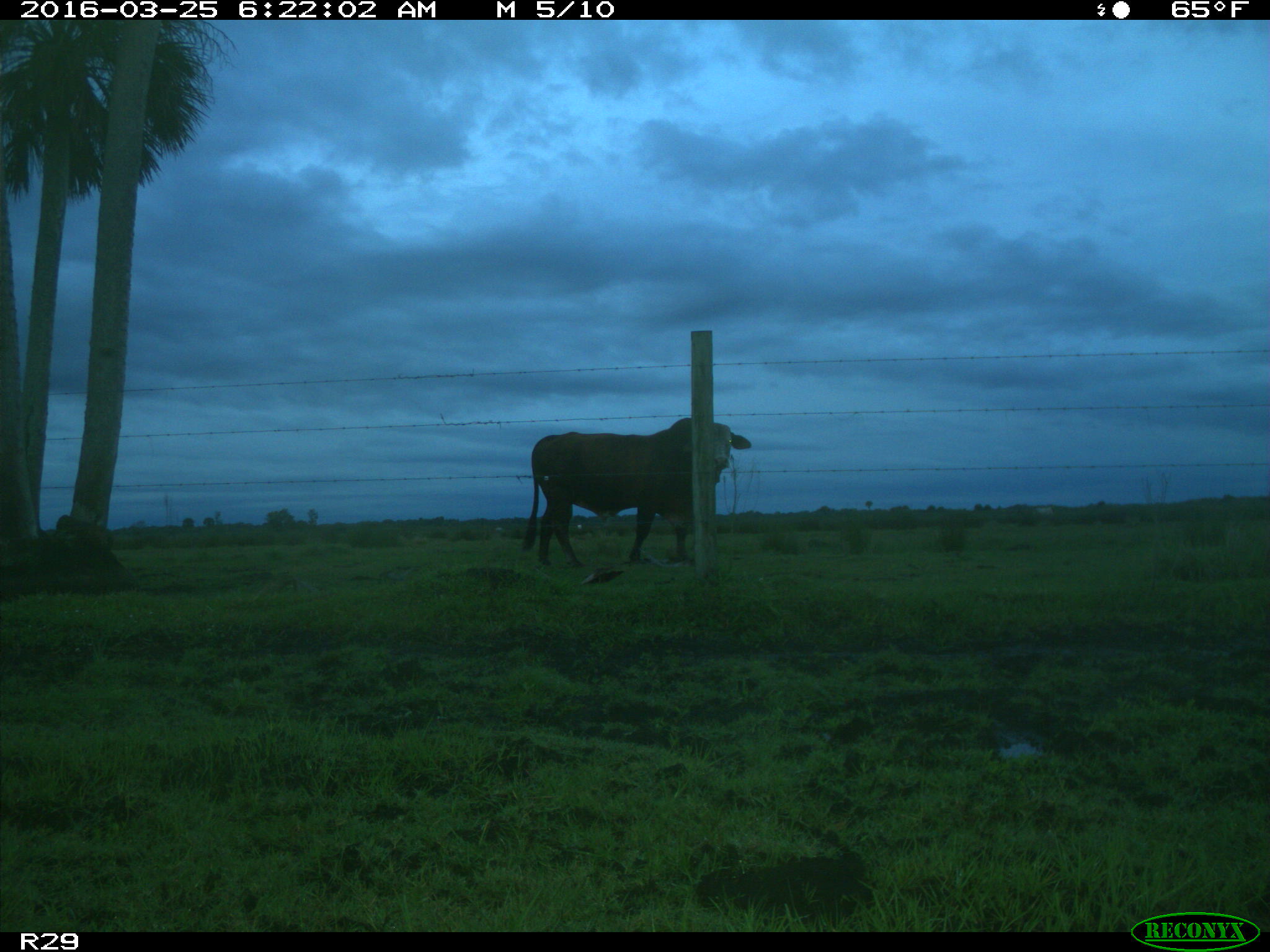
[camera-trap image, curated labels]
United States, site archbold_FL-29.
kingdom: Animalia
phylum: Chordata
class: Mammalia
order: Artiodactyla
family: Bovidae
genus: Bos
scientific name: Bos taurus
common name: domestic cow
Bos taurus (domestic cow).